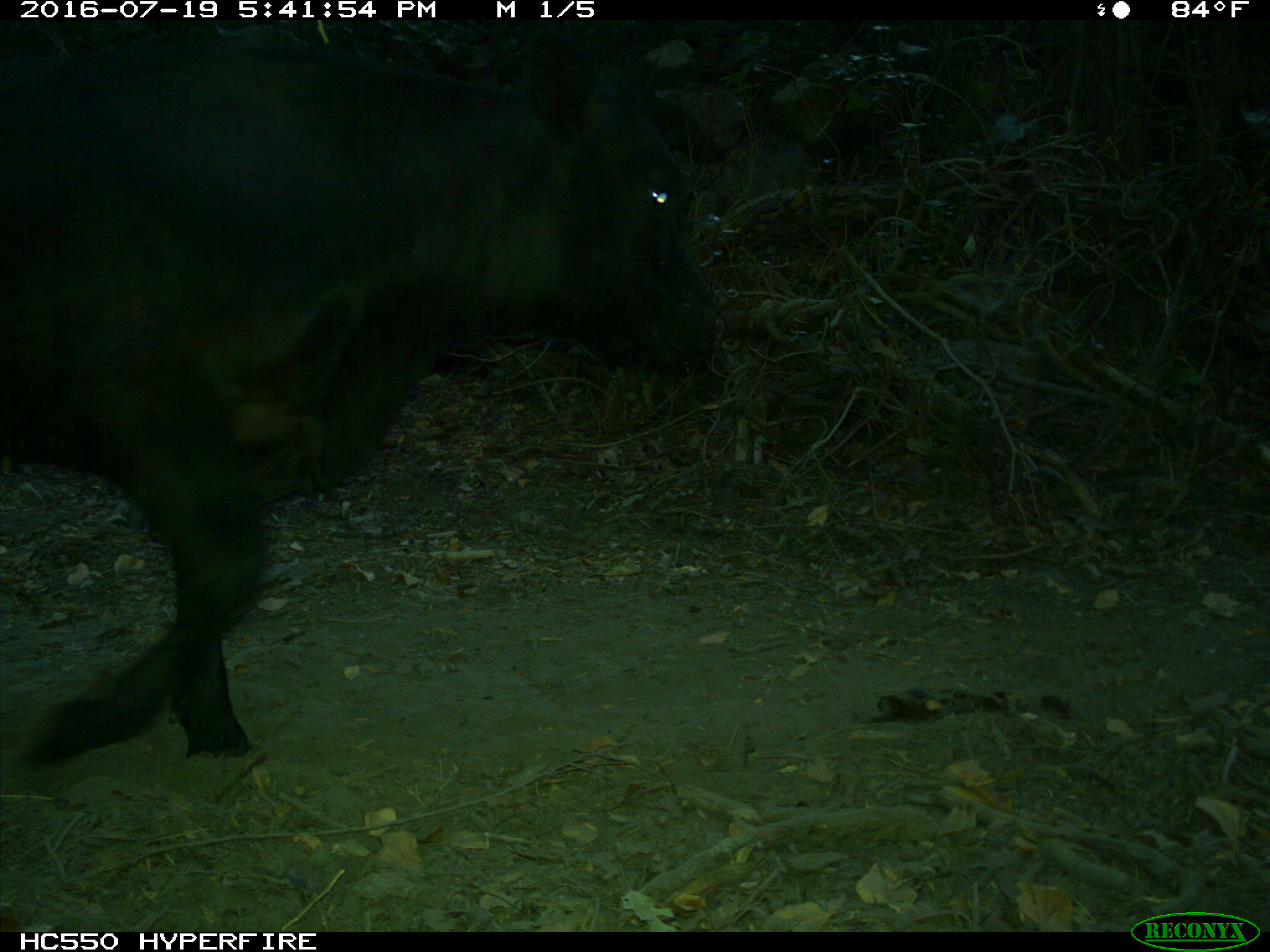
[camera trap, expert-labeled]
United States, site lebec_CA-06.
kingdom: Animalia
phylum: Chordata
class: Mammalia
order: Artiodactyla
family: Bovidae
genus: Bos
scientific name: Bos taurus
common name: domestic cow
Bos taurus (domestic cow).